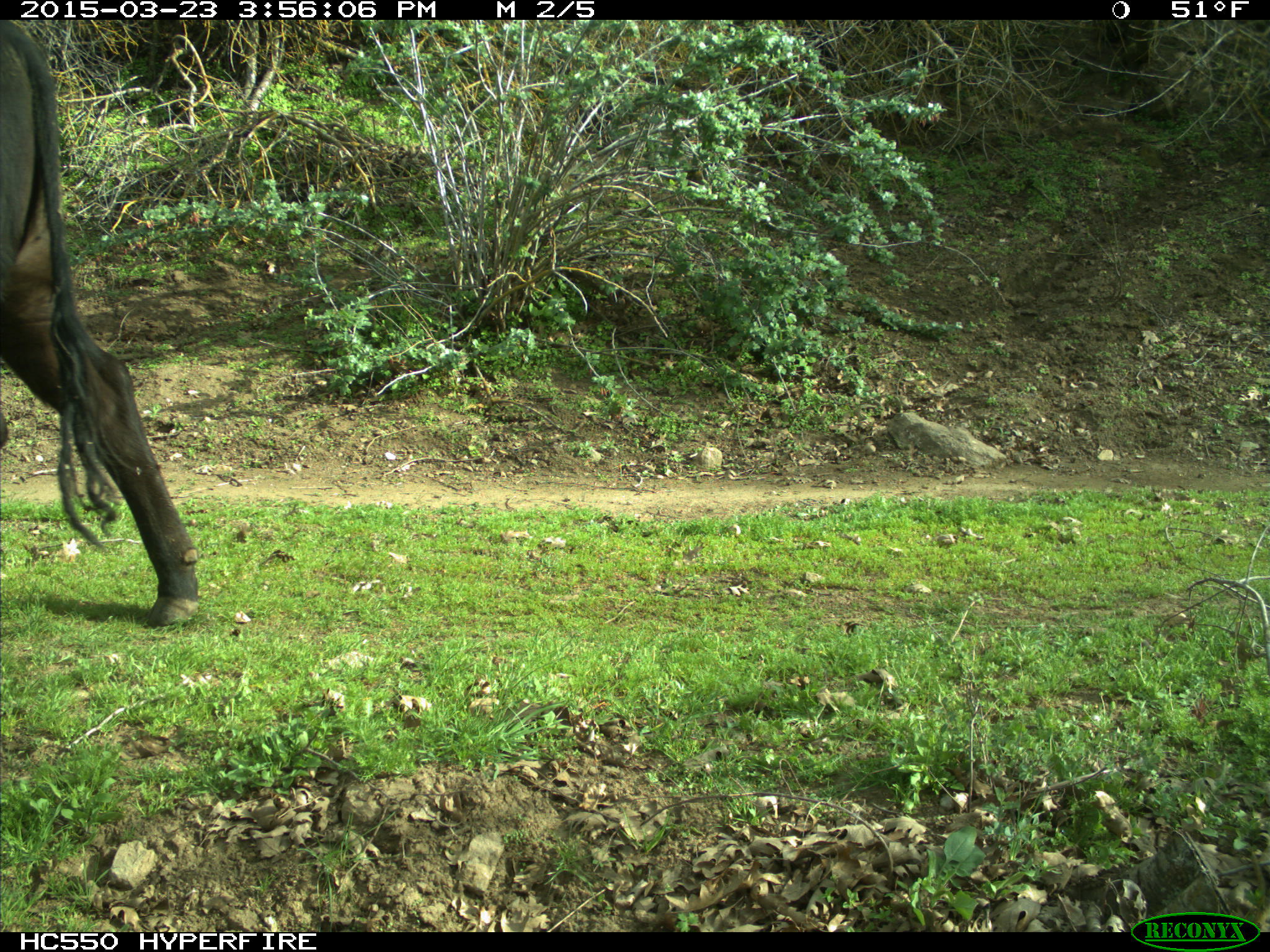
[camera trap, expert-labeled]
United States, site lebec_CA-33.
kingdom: Animalia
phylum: Chordata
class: Mammalia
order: Artiodactyla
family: Bovidae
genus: Bos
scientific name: Bos taurus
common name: domestic cow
Bos taurus (domestic cow).